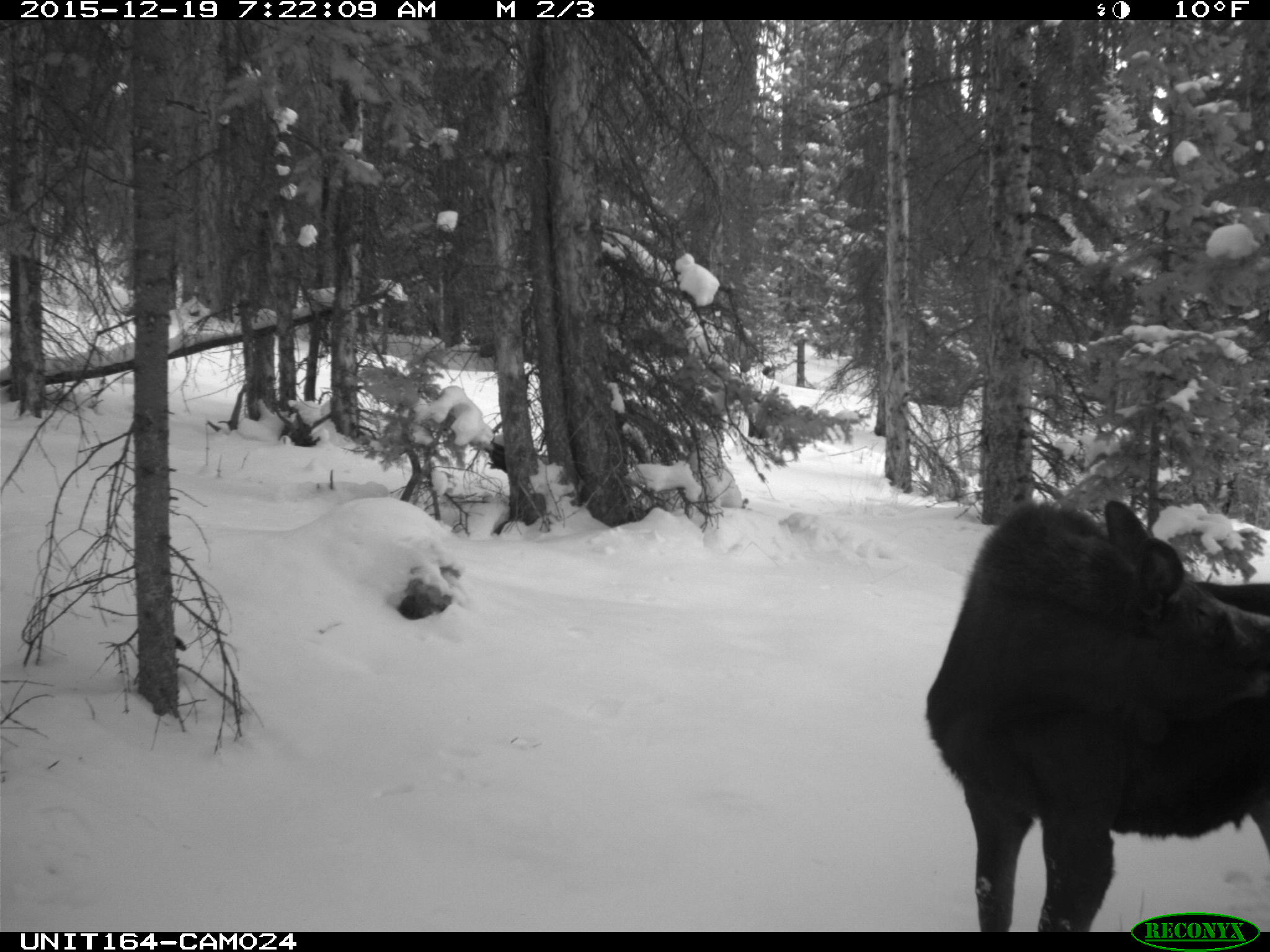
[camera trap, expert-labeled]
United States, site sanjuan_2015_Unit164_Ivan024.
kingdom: Animalia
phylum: Chordata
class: Mammalia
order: Artiodactyla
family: Cervidae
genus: Alces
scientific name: Alces alces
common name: moose